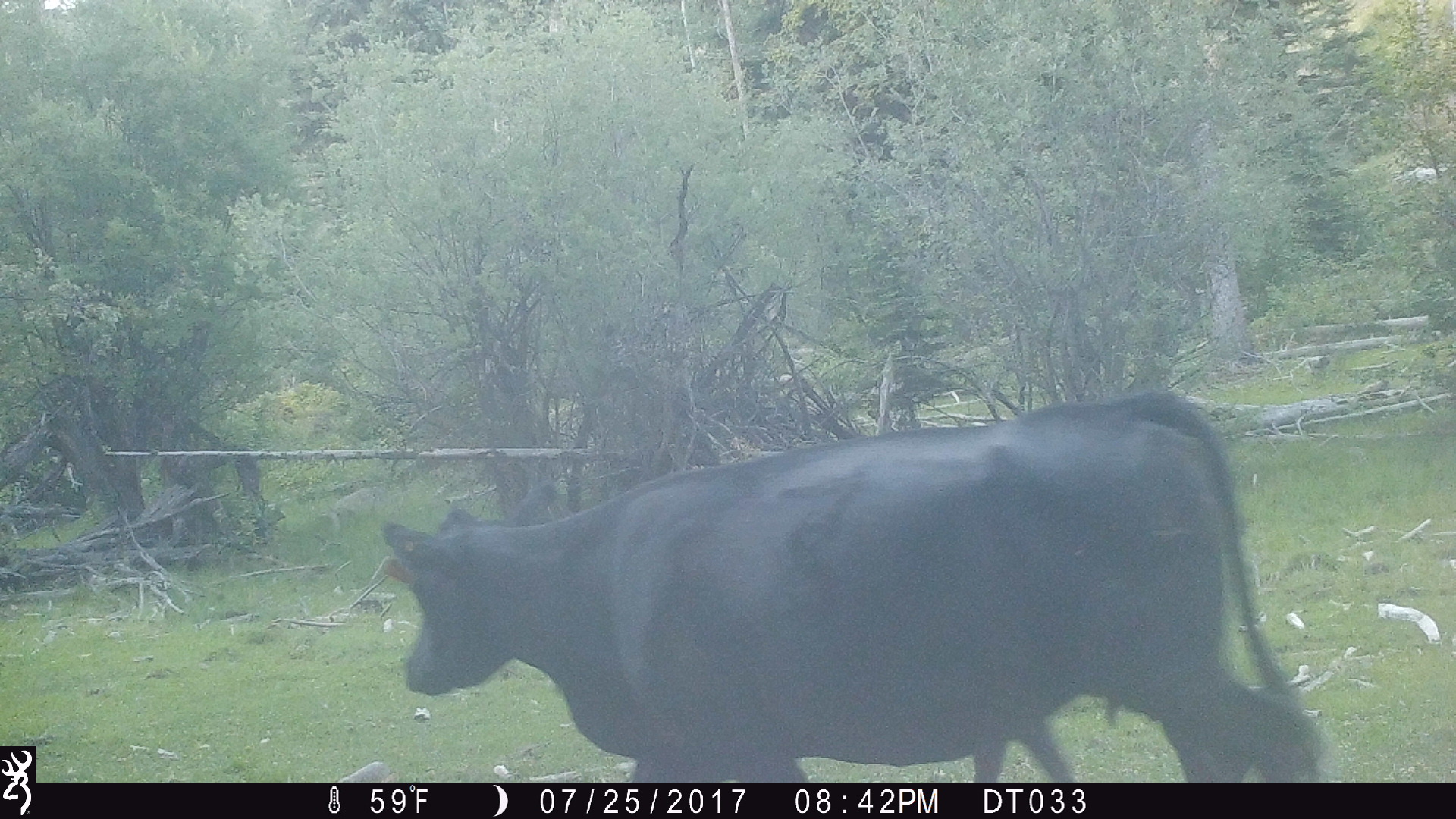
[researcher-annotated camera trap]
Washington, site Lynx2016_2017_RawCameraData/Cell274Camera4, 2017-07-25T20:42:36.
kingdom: Animalia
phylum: Chordata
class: Mammalia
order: Artiodactyla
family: Bovidae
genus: Bos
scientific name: Bos taurus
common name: domestic cattle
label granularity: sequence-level